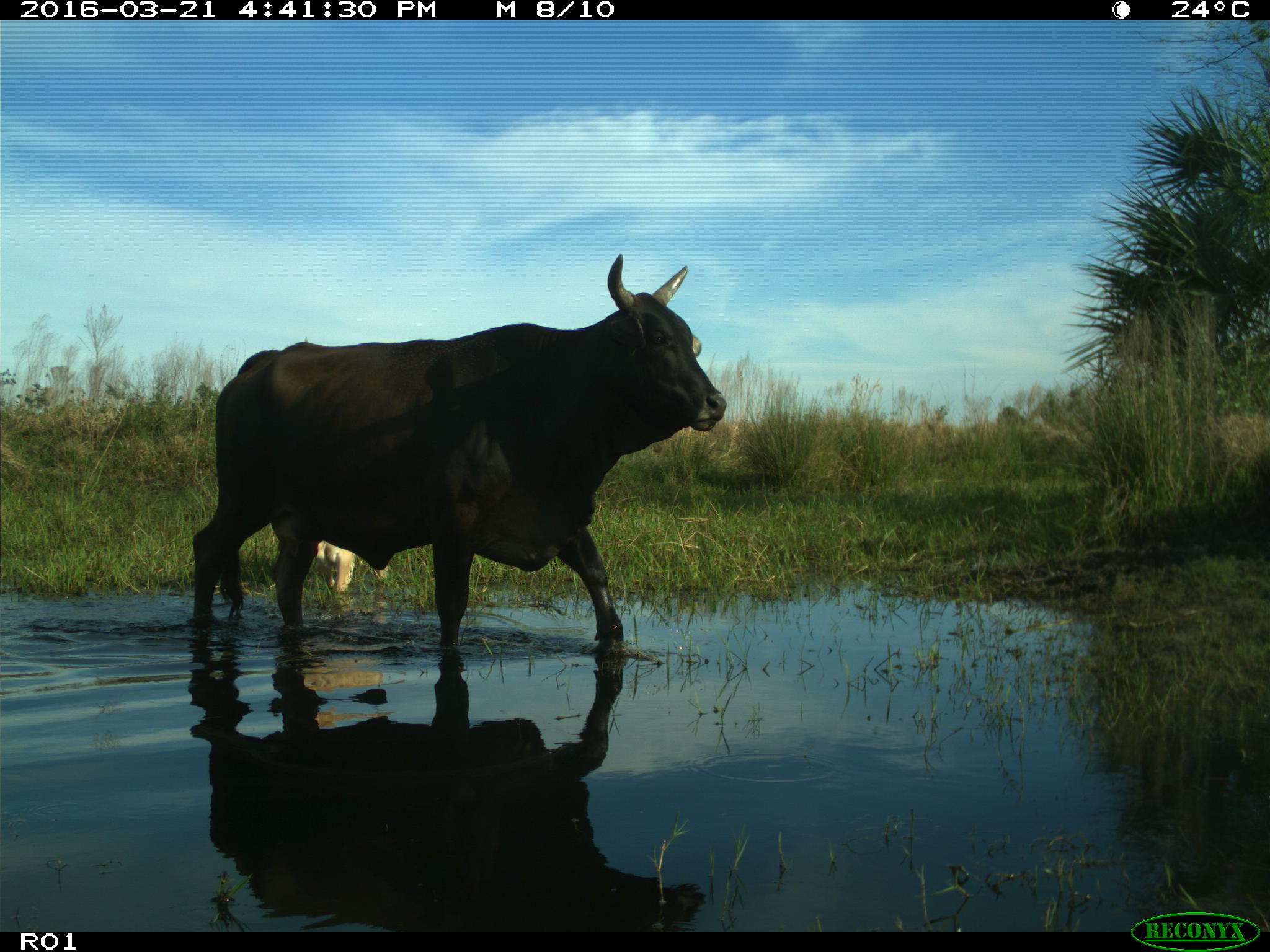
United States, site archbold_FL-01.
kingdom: Animalia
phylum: Chordata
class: Mammalia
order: Artiodactyla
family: Bovidae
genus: Bos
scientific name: Bos taurus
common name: domestic cow